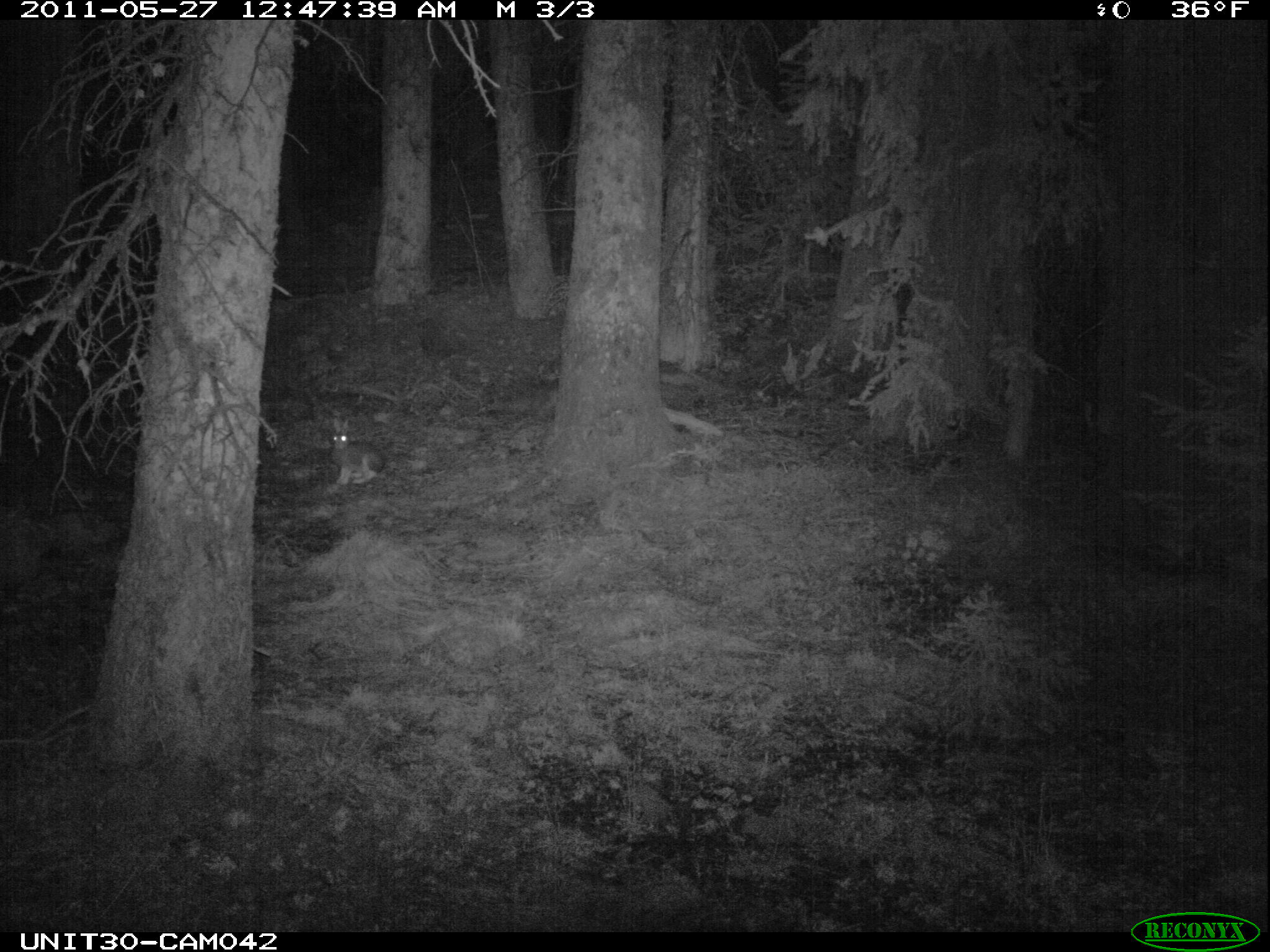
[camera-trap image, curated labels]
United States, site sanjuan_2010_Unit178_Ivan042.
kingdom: Animalia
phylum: Chordata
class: Mammalia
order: Lagomorpha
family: Leporidae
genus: Lepus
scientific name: Lepus americanus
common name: snowshoe hare